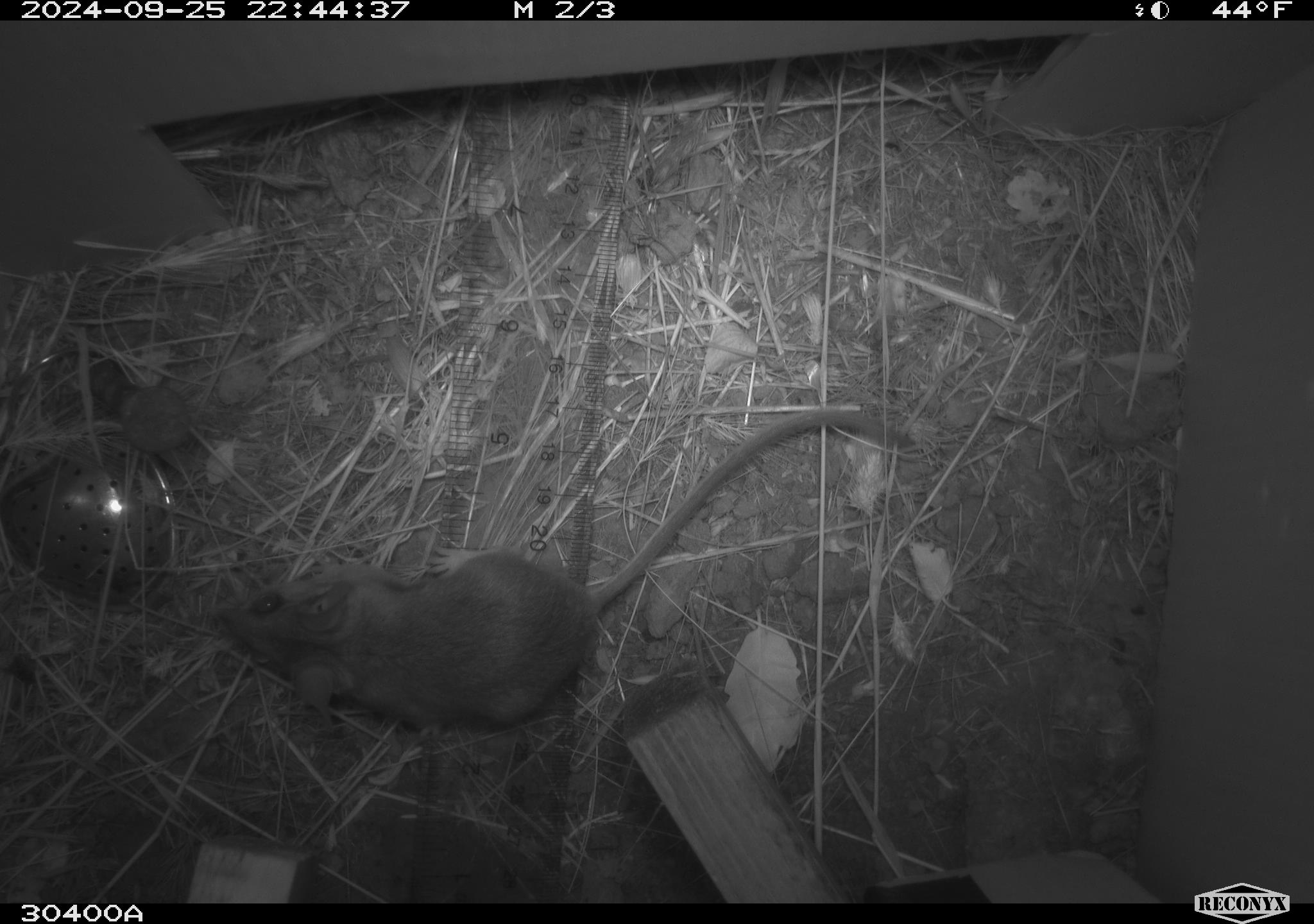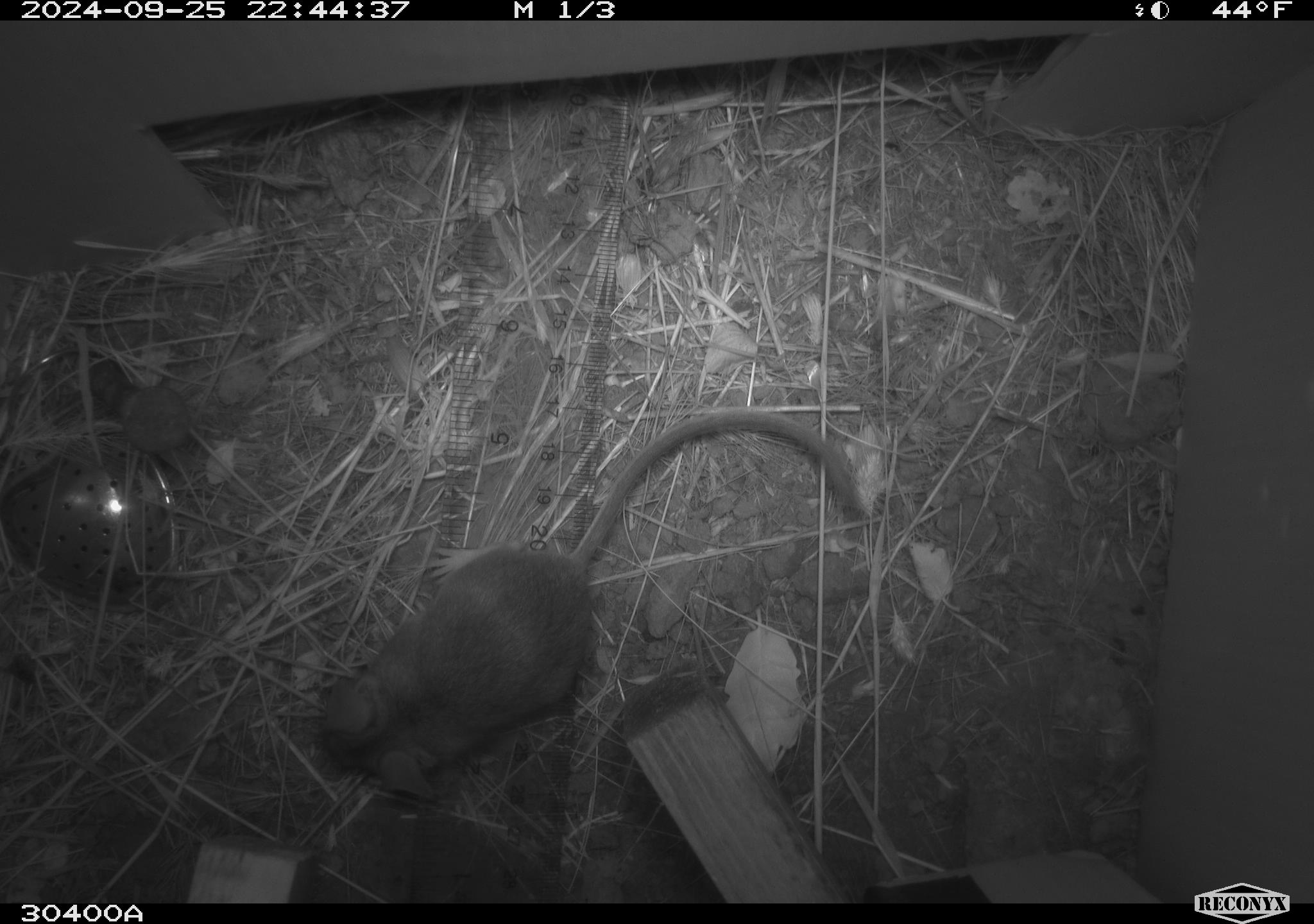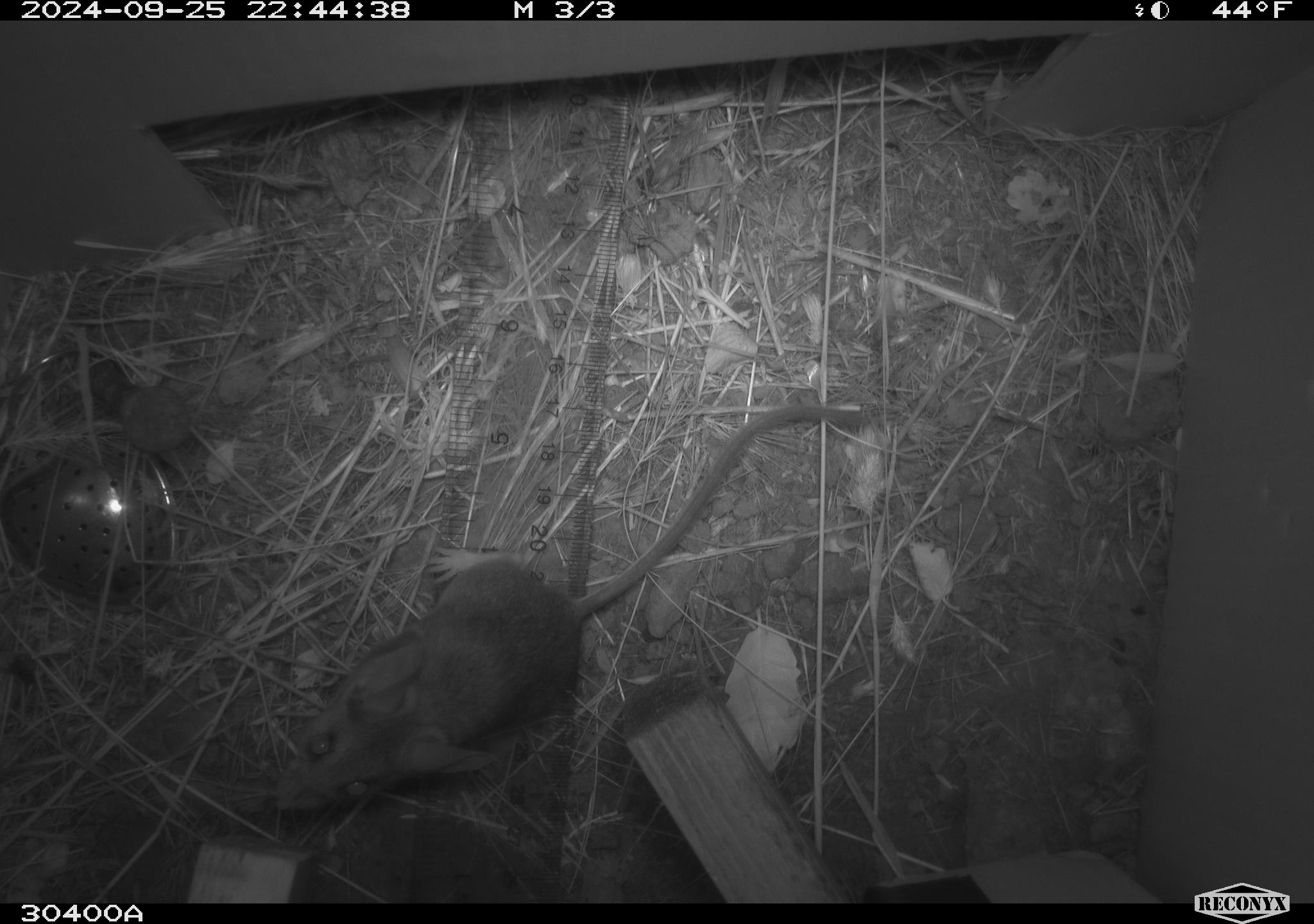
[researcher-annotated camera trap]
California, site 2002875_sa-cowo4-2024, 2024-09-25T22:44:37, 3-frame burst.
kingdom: Animalia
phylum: Chordata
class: Mammalia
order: Rodentia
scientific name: Rodentia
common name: rodent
Rodent (Rodentia).